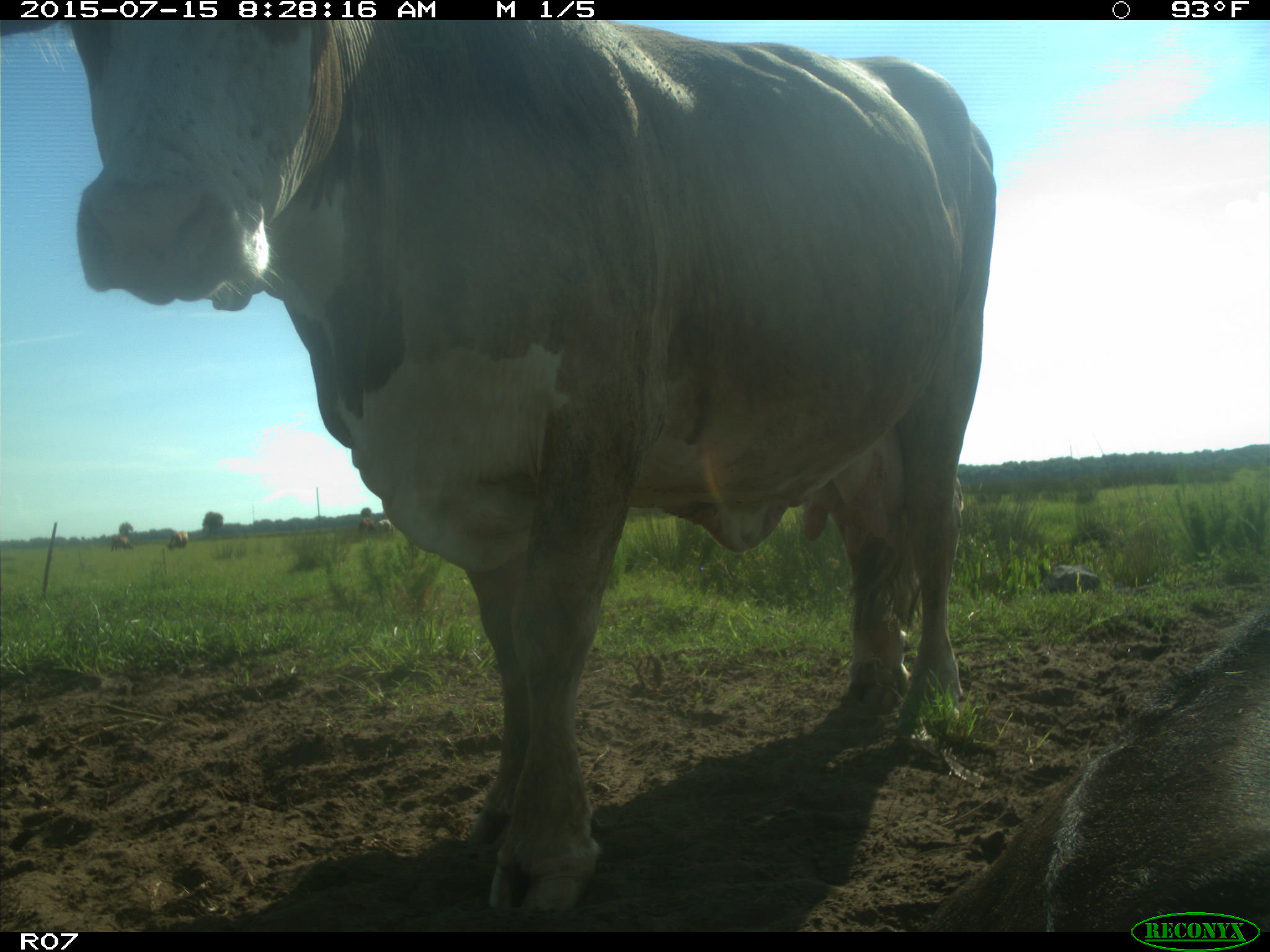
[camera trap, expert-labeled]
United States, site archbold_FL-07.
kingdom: Animalia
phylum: Chordata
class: Mammalia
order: Artiodactyla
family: Bovidae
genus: Bos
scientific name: Bos taurus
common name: domestic cow